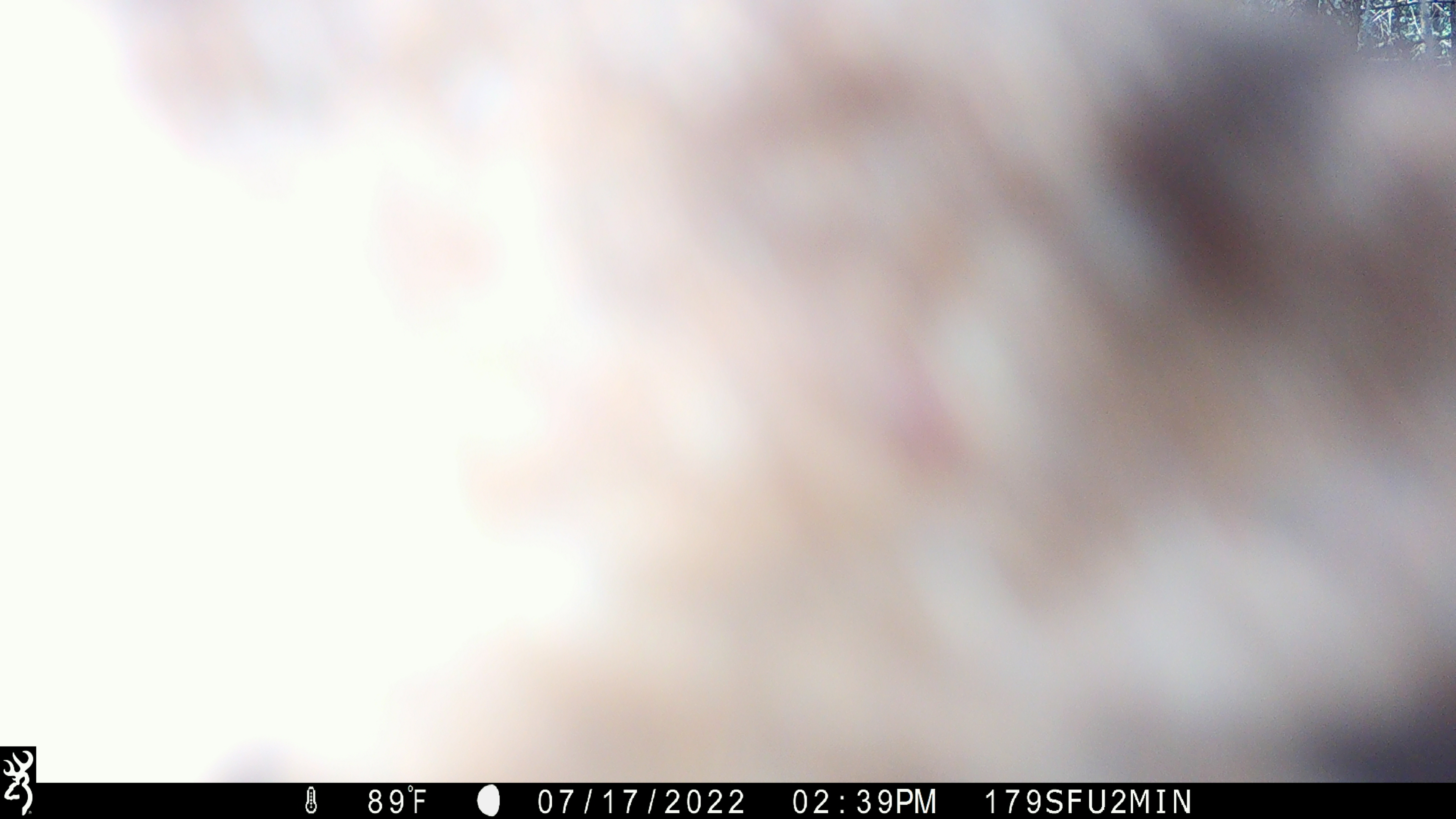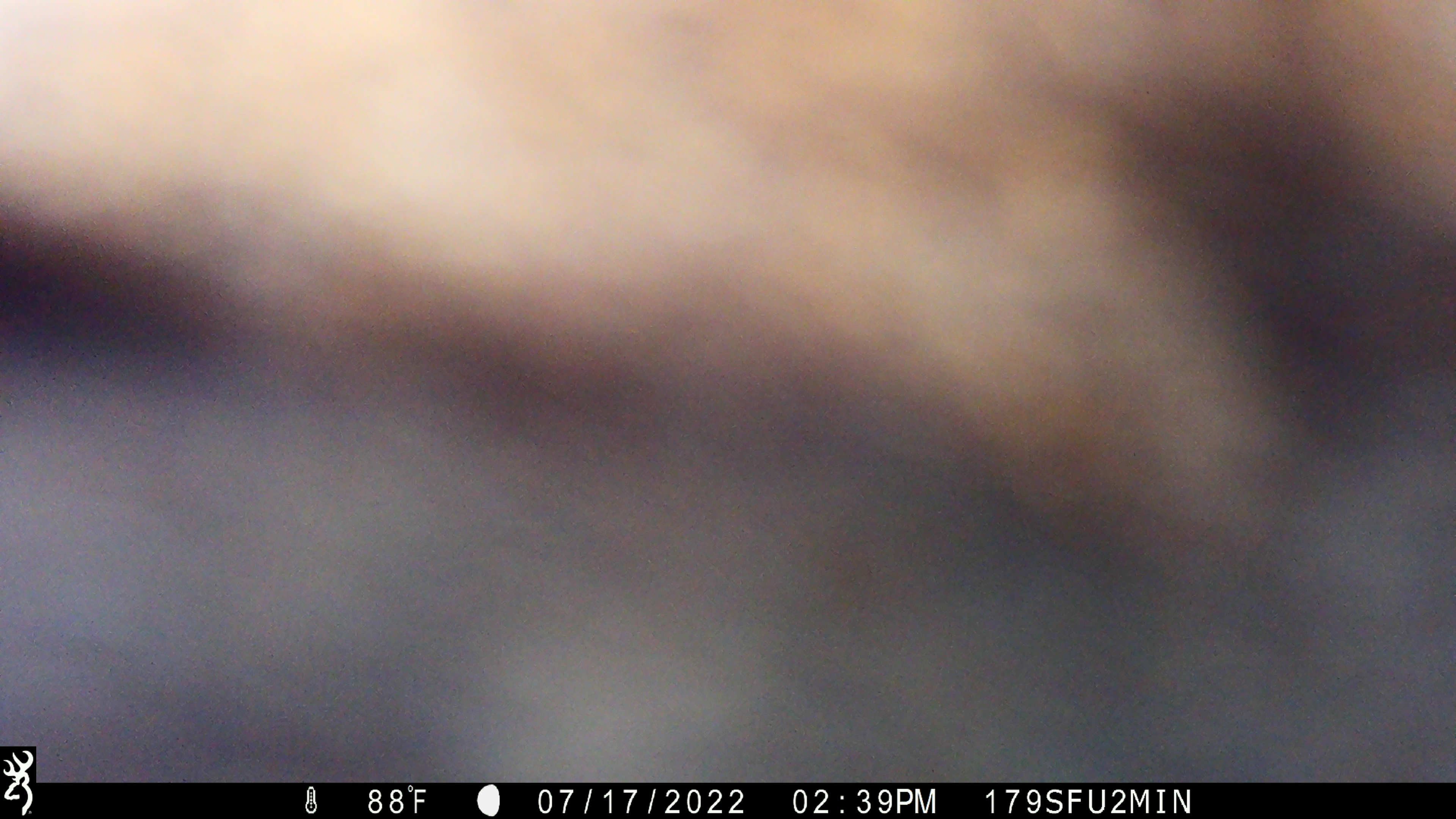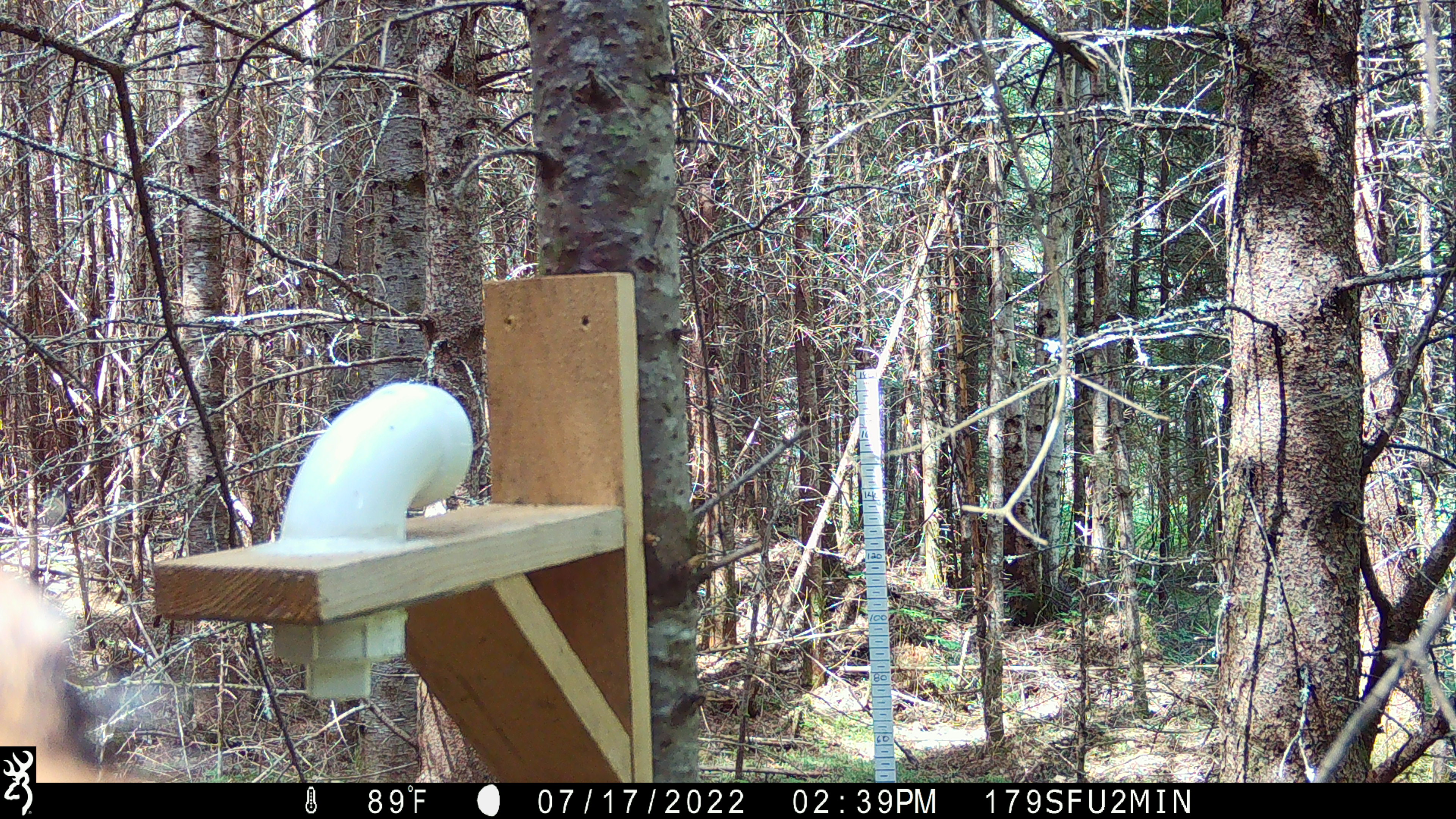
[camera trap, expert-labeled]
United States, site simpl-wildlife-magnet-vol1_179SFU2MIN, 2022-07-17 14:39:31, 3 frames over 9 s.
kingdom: Animalia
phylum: Chordata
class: Mammalia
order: Artiodactyla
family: Cervidae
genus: Alces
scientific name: Alces alces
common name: moose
Moose (Alces alces).